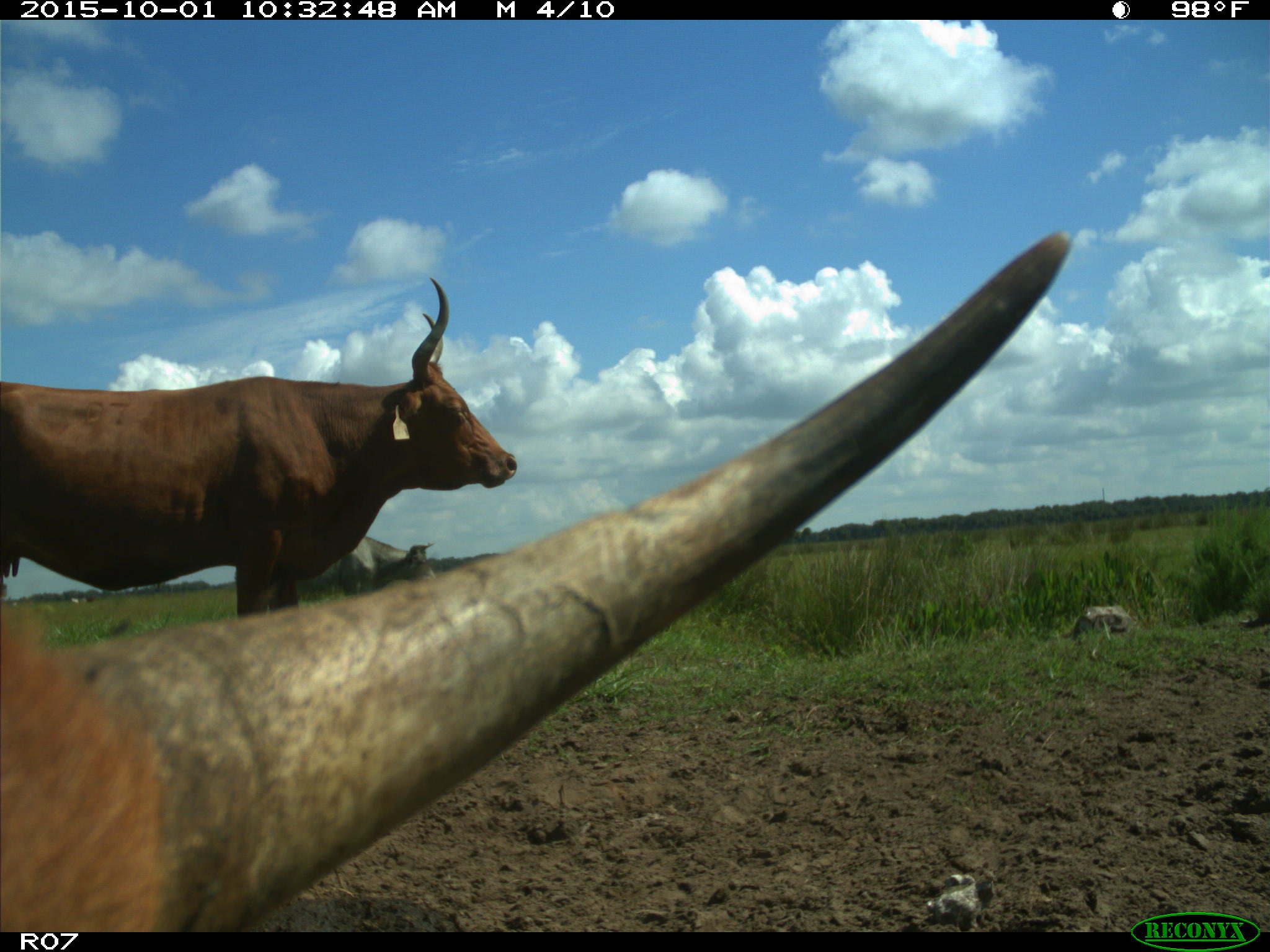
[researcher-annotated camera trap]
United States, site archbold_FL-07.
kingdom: Animalia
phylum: Chordata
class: Mammalia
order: Artiodactyla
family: Bovidae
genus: Bos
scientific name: Bos taurus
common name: domestic cow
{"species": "Bos taurus (domestic cow)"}